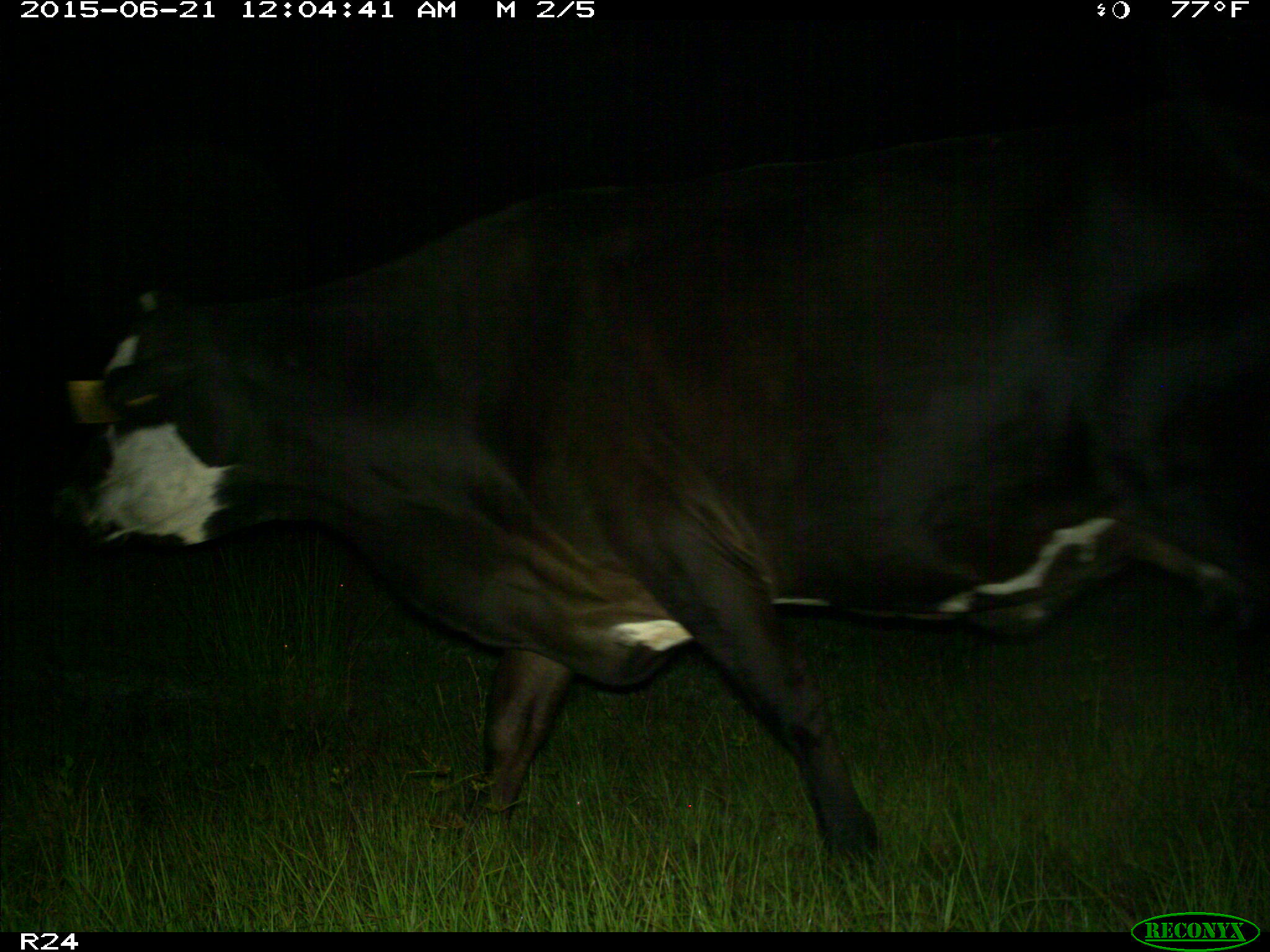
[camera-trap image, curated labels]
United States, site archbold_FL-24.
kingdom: Animalia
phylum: Chordata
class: Mammalia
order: Artiodactyla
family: Bovidae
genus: Bos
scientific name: Bos taurus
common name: domestic cow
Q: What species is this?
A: Bos taurus (domestic cow).